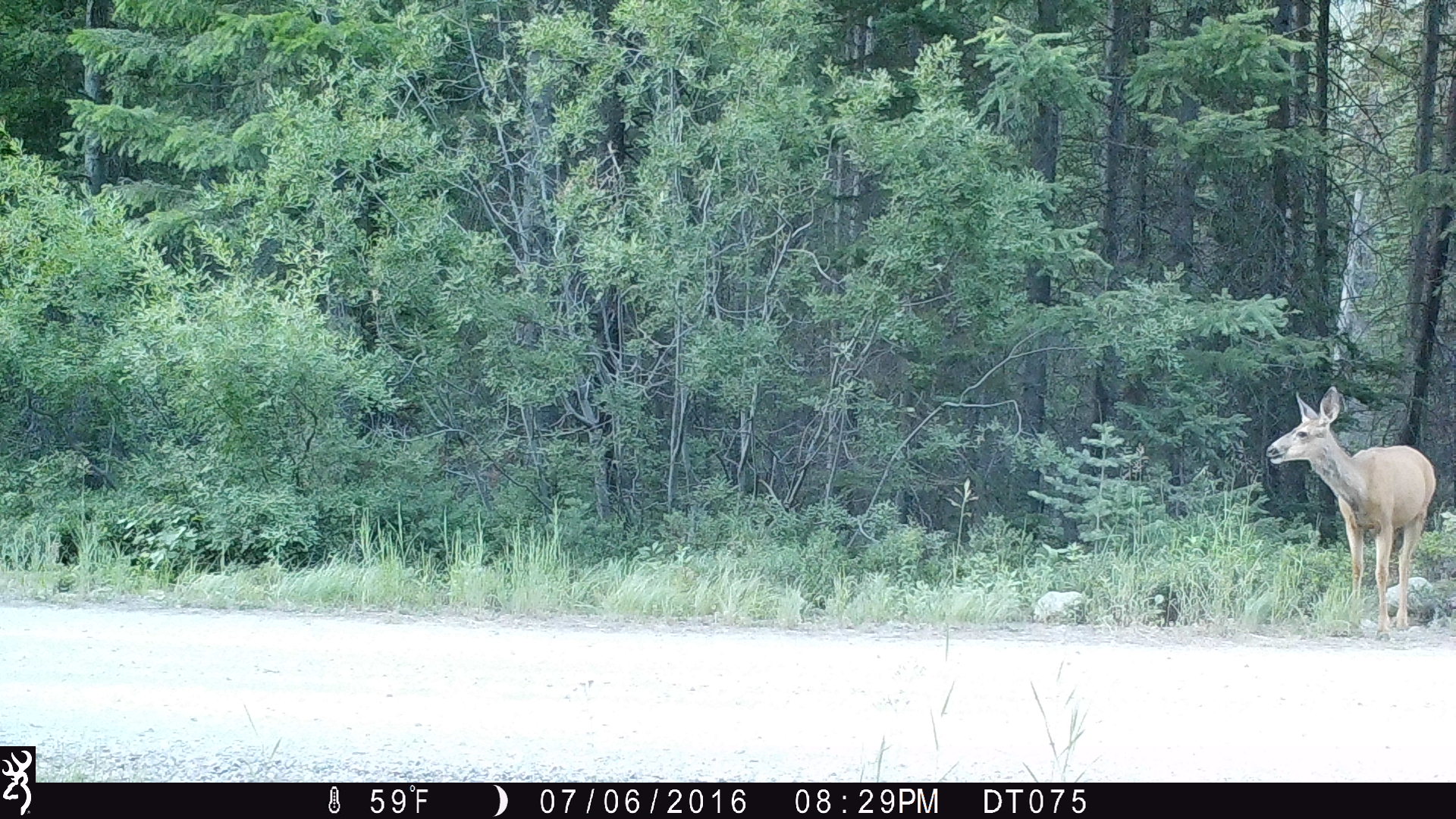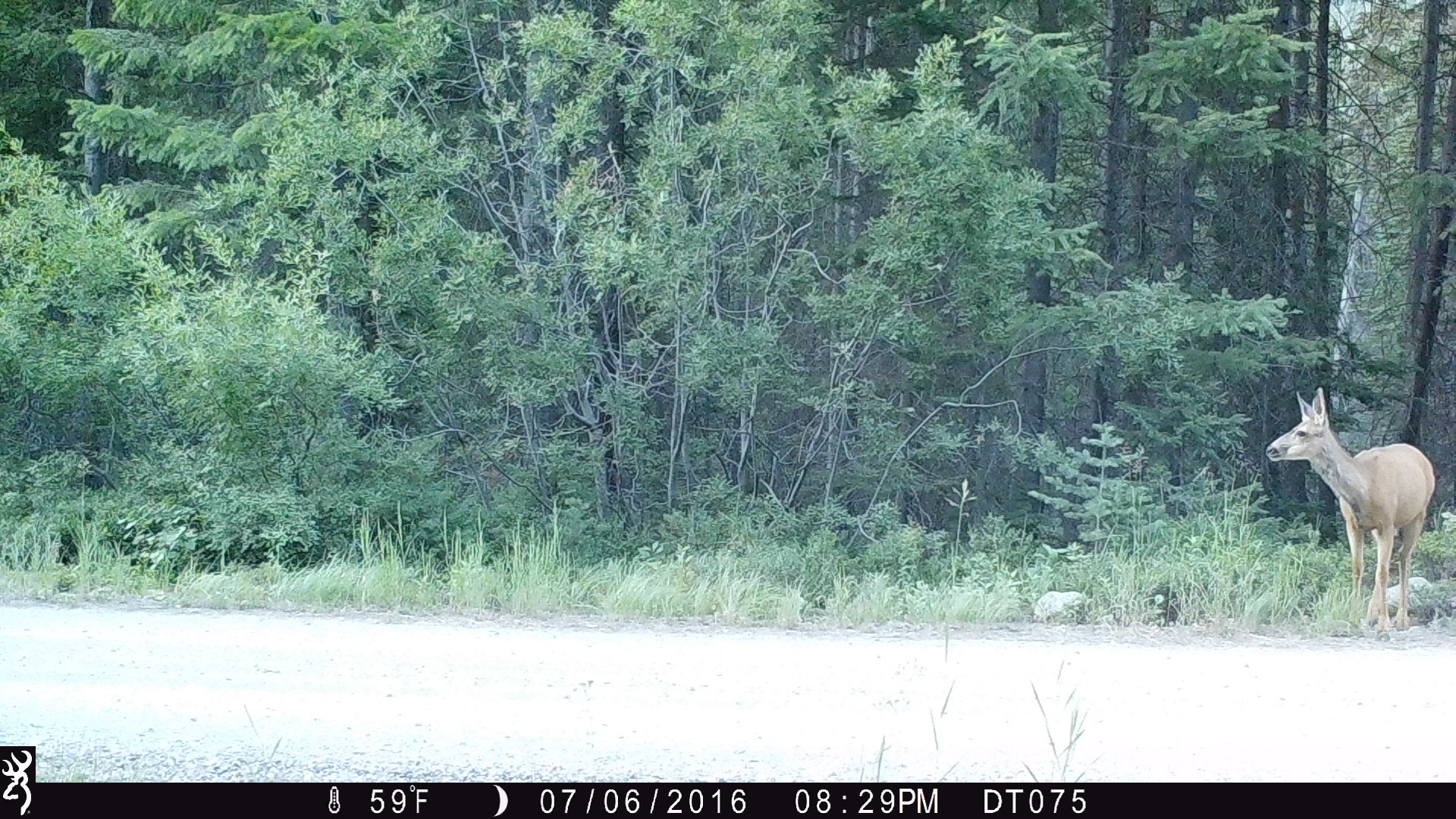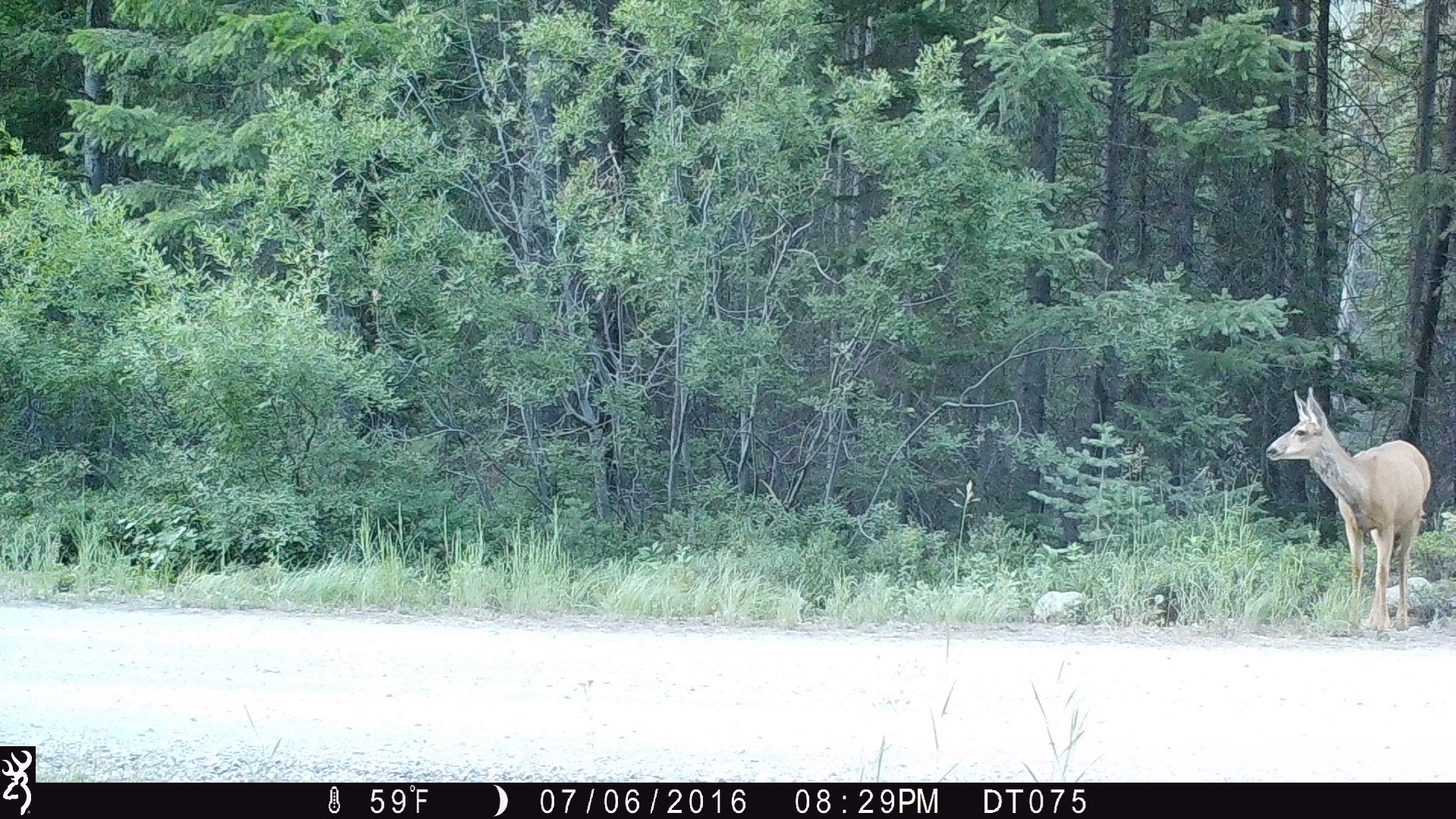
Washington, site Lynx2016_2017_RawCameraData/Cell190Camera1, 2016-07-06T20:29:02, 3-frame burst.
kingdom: Animalia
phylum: Chordata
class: Mammalia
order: Artiodactyla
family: Cervidae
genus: Odocoileus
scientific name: Odocoileus hemionus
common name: mule deer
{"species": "Odocoileus hemionus (mule deer)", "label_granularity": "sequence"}